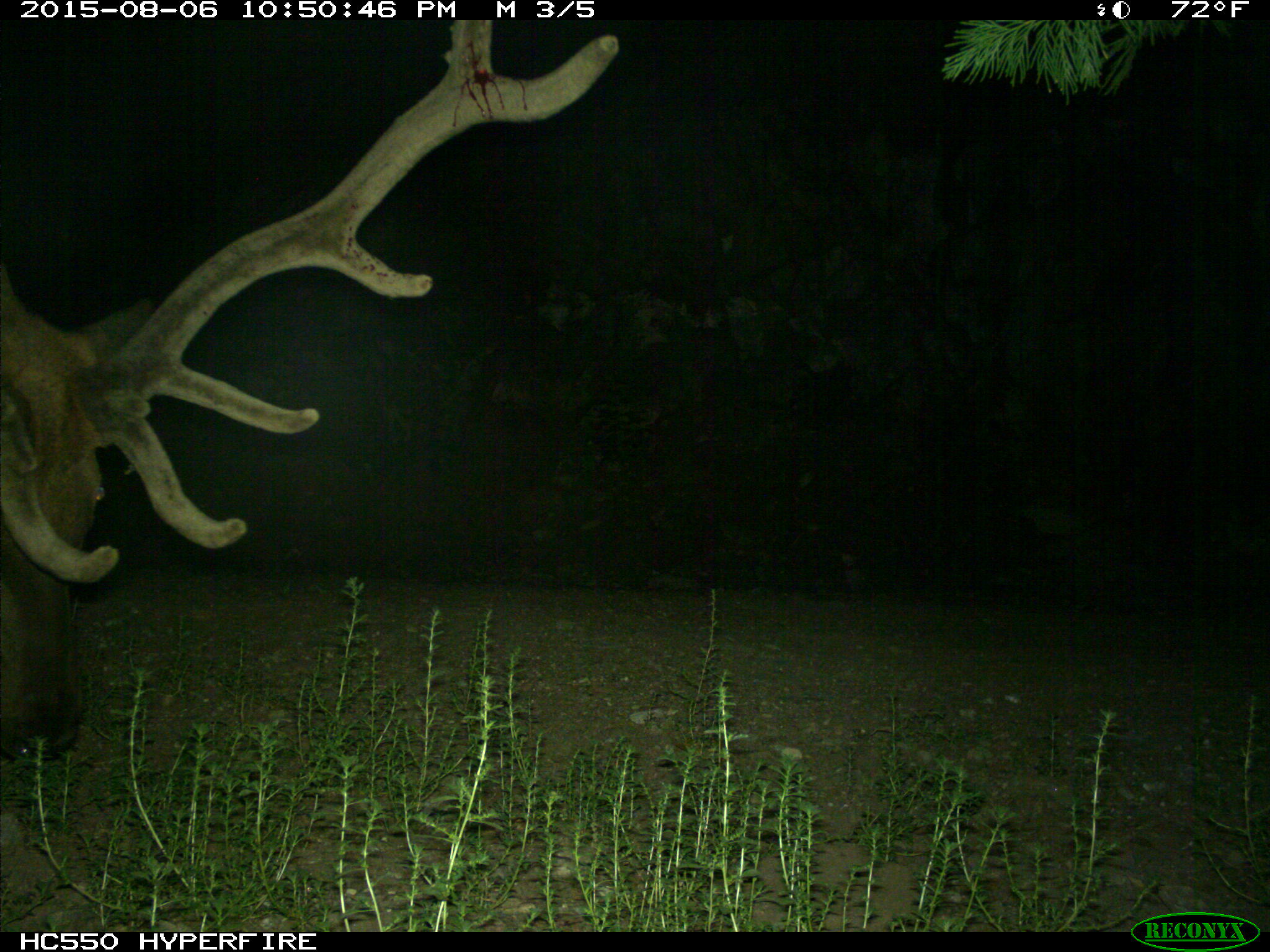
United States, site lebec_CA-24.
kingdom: Animalia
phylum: Chordata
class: Mammalia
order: Artiodactyla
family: Cervidae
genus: Cervus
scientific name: Cervus canadensis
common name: elk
Cervus canadensis (elk).